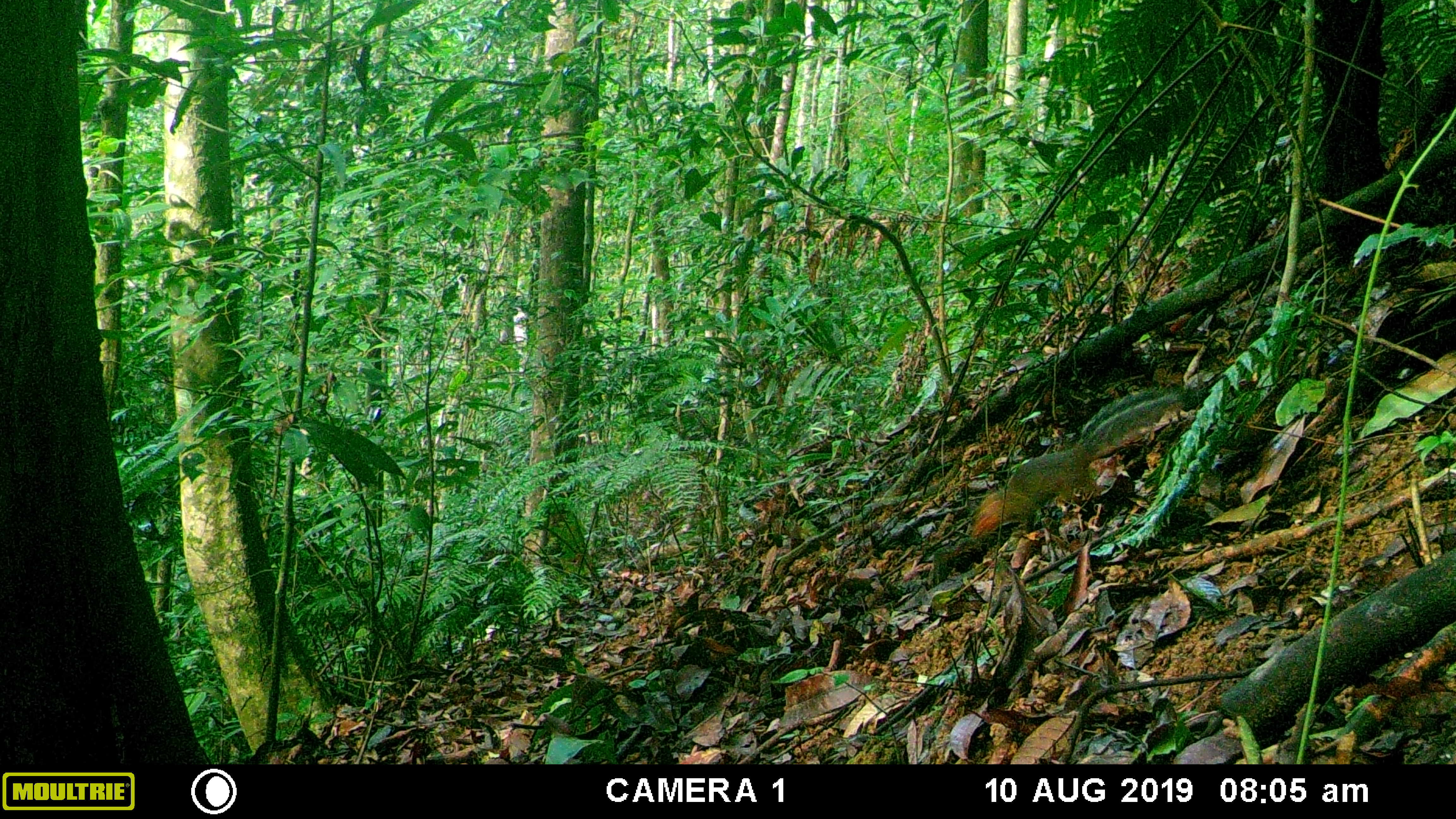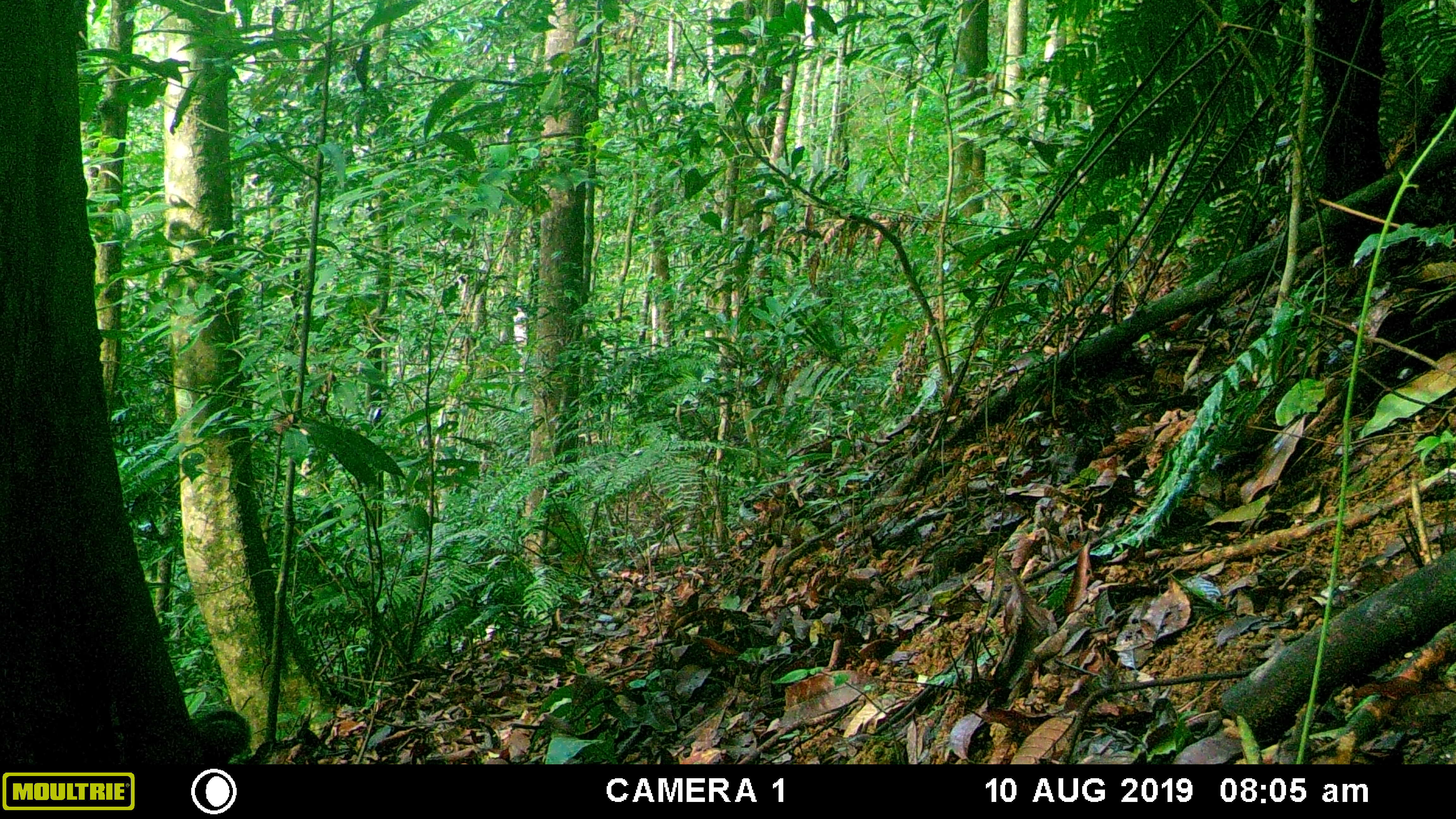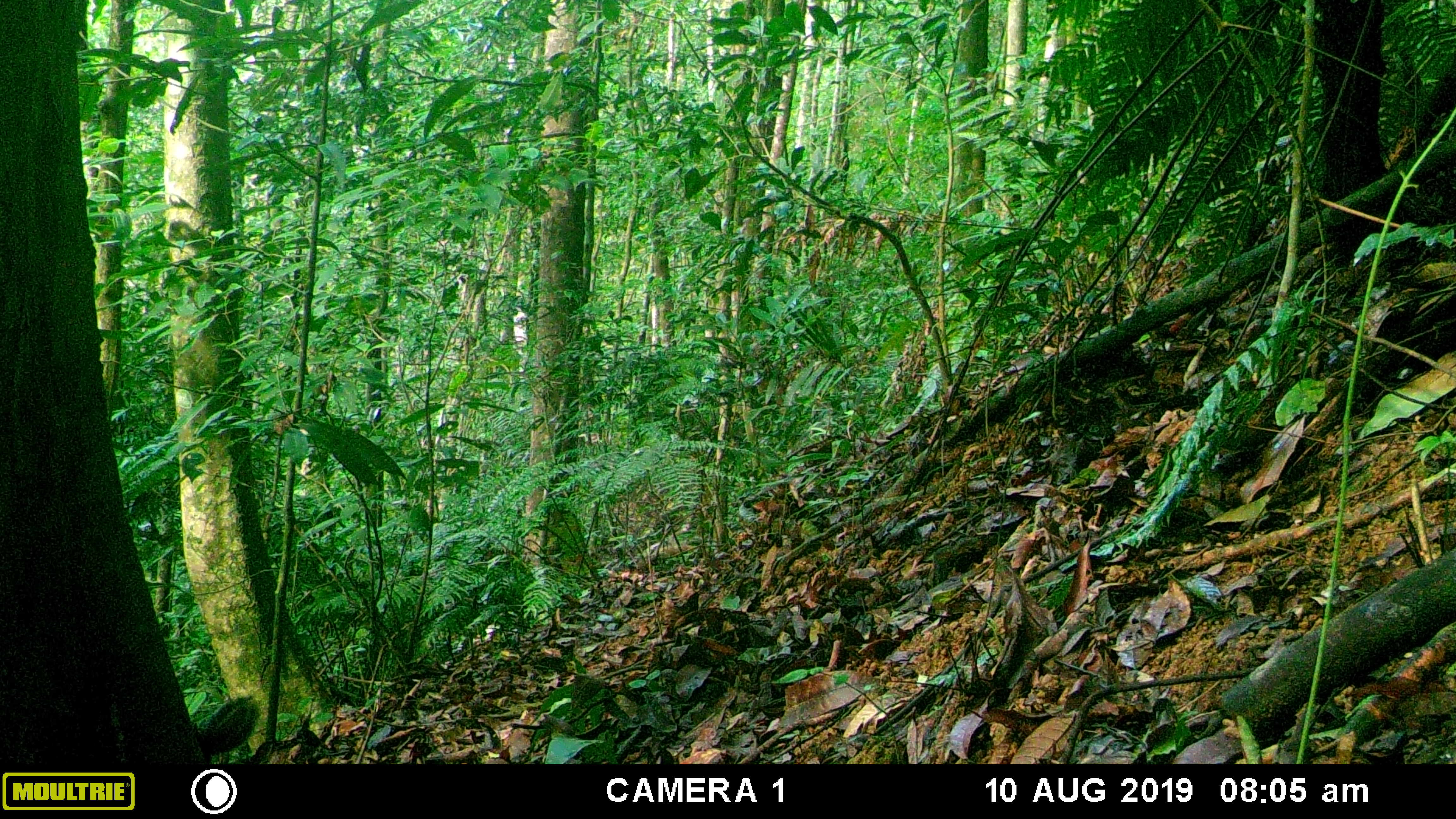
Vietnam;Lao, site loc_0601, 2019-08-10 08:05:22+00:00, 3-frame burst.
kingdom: Animalia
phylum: Chordata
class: Mammalia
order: Rodentia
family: Sciuridae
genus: Dremomys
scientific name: Dremomys rufigenis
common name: red-cheeked squirrel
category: red cheeked squirrel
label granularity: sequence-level